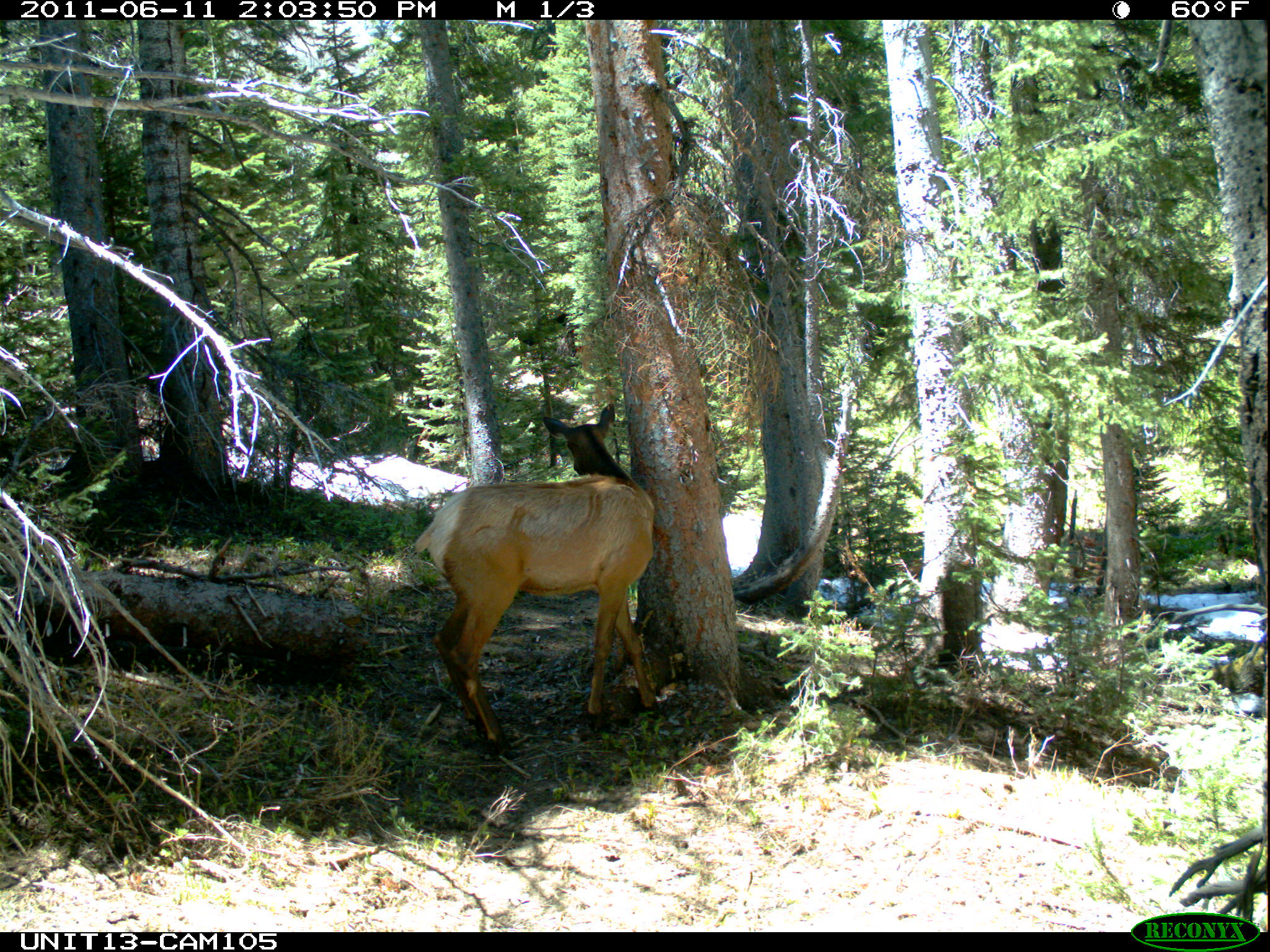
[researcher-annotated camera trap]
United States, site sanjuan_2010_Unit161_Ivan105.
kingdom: Animalia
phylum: Chordata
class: Mammalia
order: Artiodactyla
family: Cervidae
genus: Cervus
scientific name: Cervus elaphus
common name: red deer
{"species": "Cervus elaphus (red deer)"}